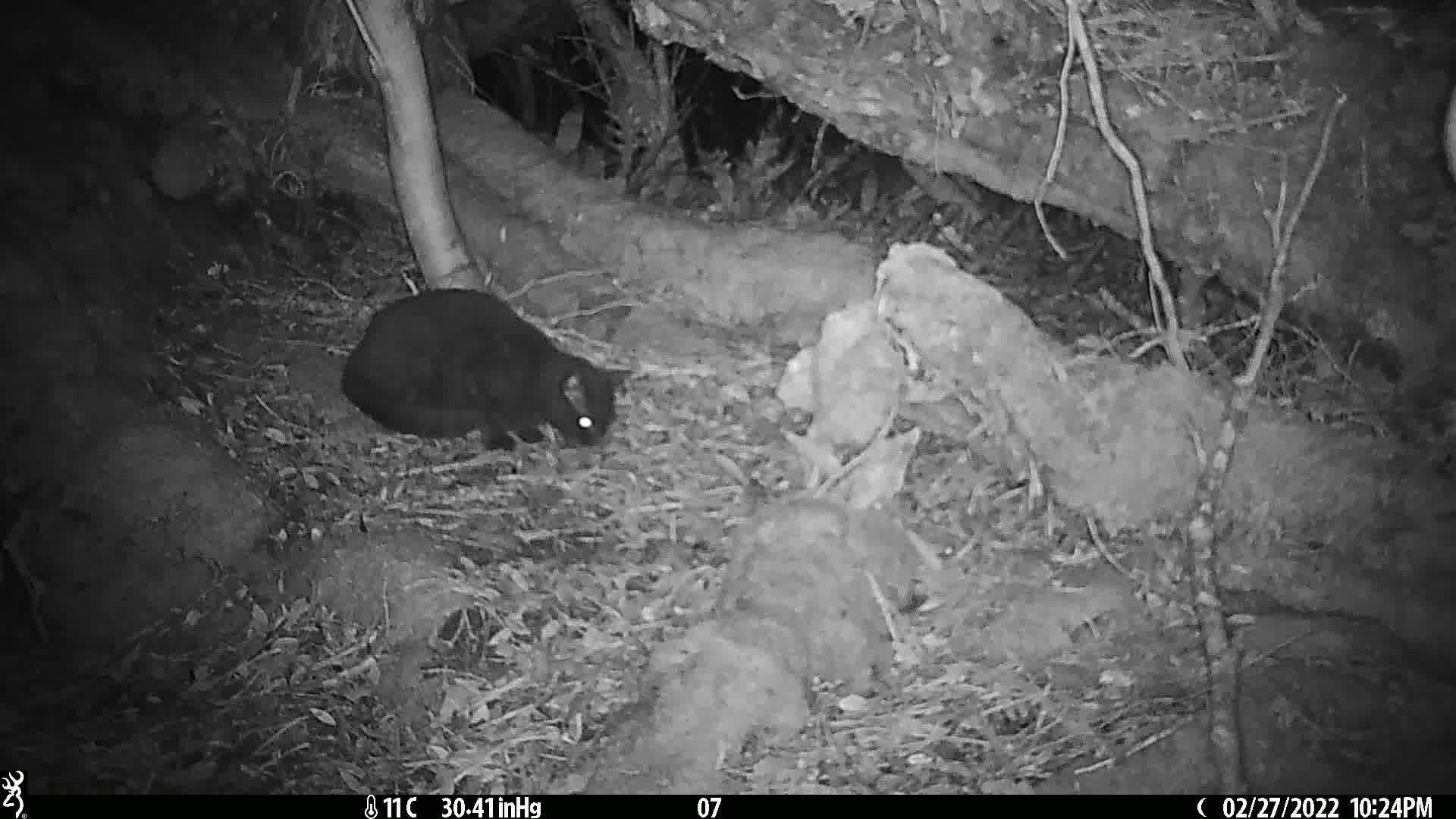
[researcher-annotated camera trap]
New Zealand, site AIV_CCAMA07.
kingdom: Animalia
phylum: Chordata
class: Mammalia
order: Carnivora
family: Felidae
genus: Felis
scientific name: Felis catus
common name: domestic cat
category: cat